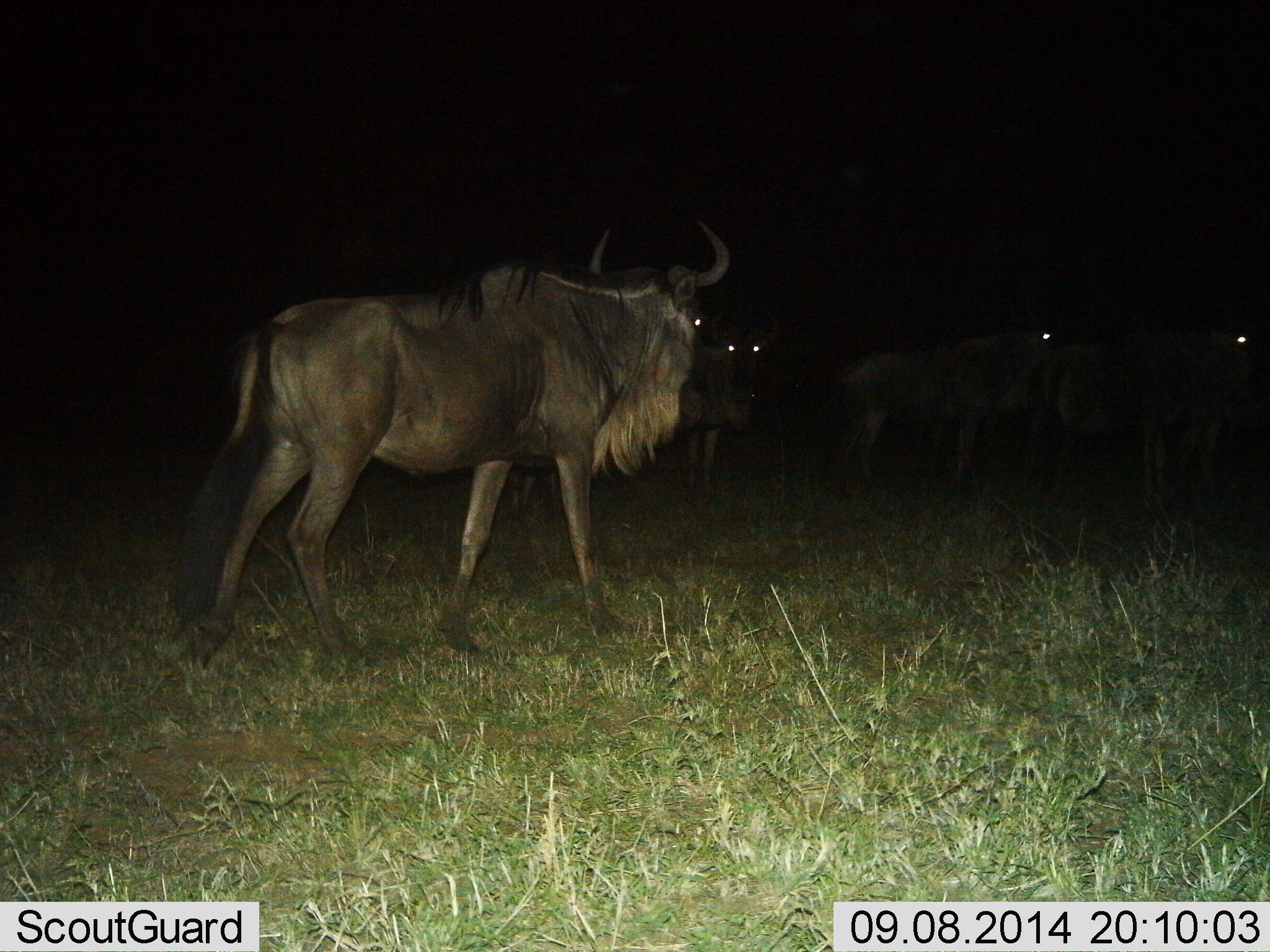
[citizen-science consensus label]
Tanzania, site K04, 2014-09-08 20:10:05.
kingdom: Animalia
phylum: Chordata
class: Mammalia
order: Artiodactyla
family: Bovidae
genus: Connochaetes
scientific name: Connochaetes taurinus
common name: blue wildebeest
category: wildebeest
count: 4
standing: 80%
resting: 0%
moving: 40%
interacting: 0%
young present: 0%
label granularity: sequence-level